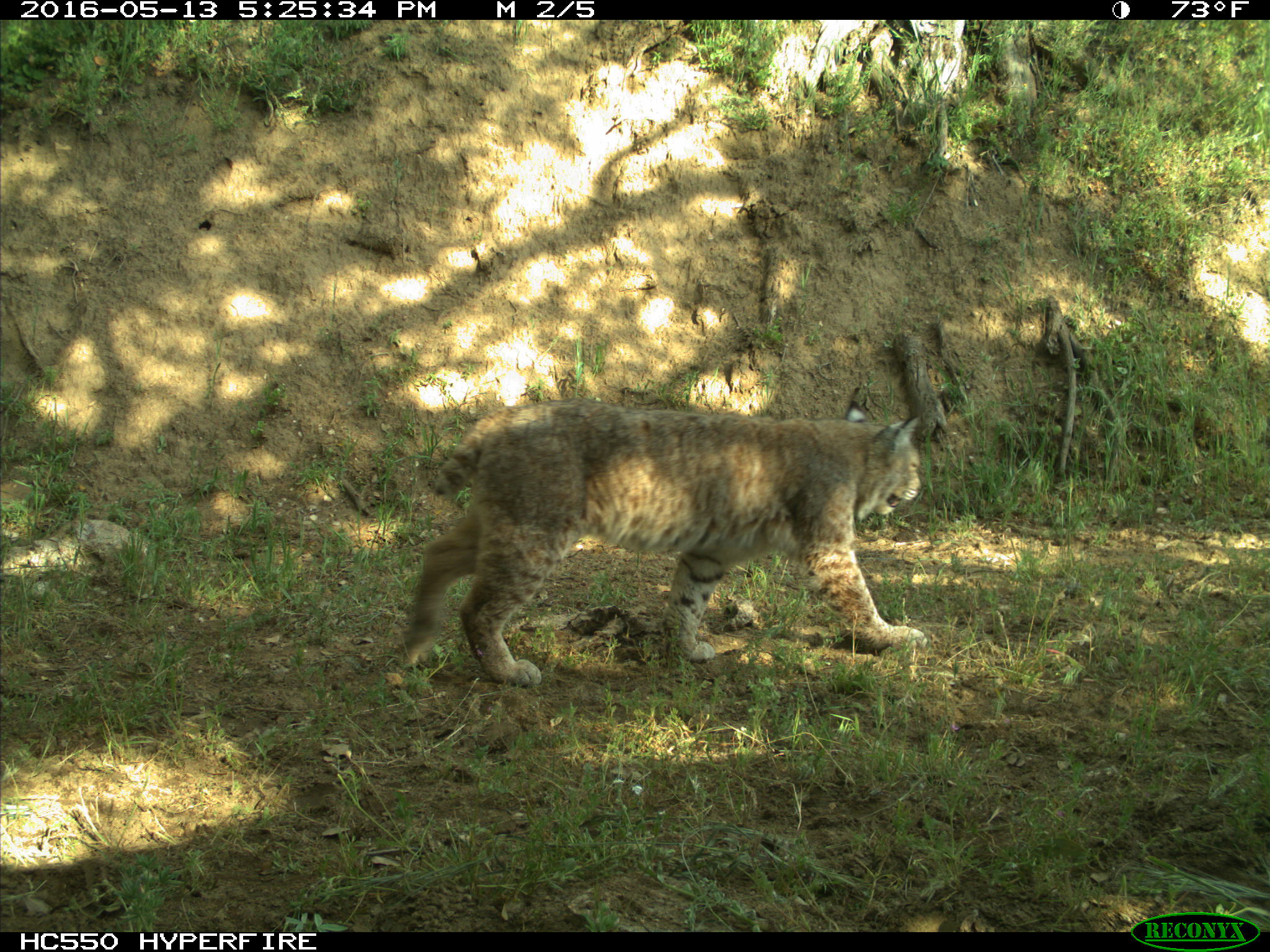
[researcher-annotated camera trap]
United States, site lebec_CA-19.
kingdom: Animalia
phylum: Chordata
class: Mammalia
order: Carnivora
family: Felidae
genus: Lynx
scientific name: Lynx rufus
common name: bobcat